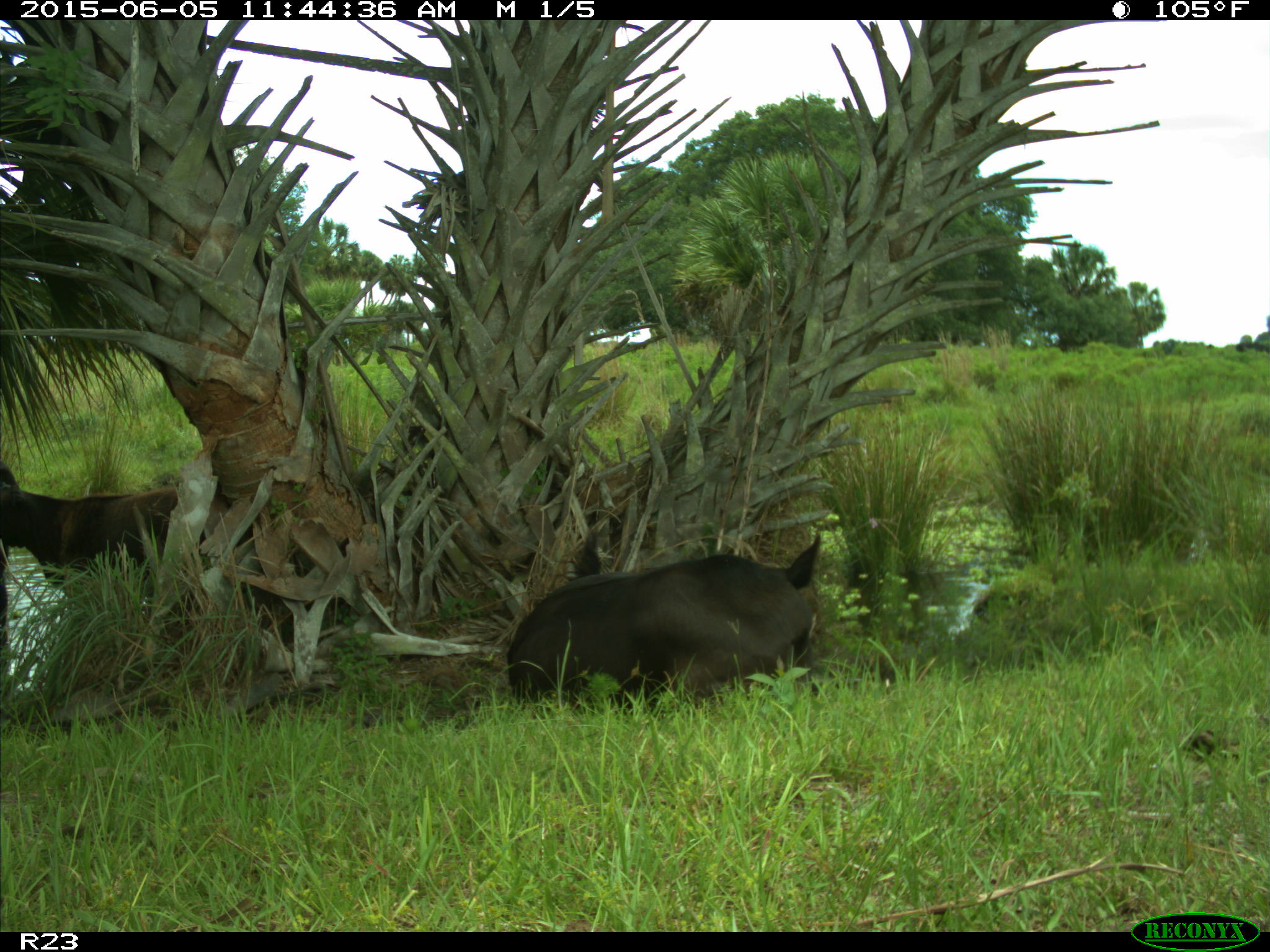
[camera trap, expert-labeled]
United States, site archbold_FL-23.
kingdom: Animalia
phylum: Chordata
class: Mammalia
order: Artiodactyla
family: Bovidae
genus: Bos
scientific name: Bos taurus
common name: domestic cow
Bos taurus (domestic cow).